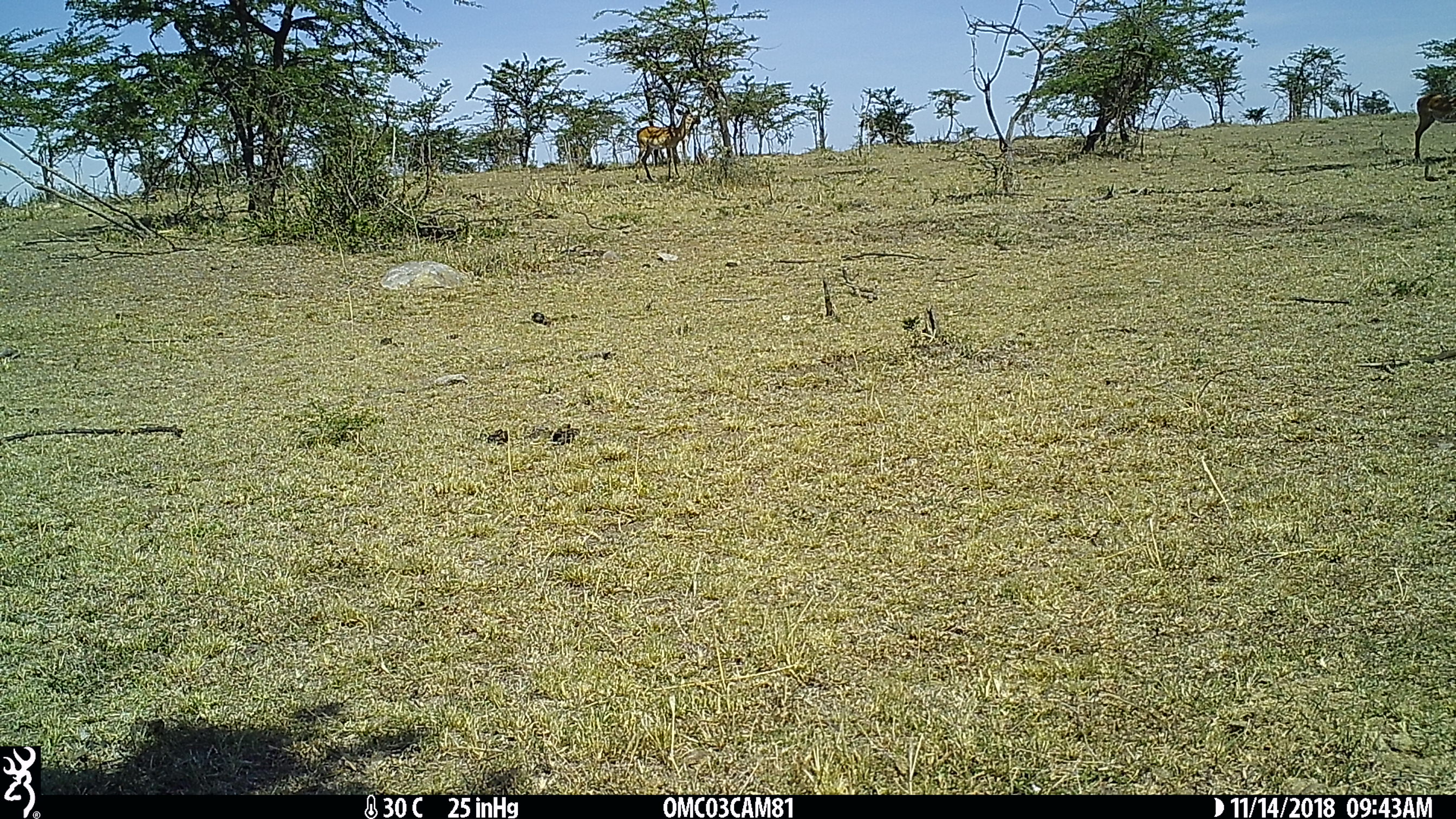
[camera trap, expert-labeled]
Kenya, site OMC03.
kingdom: Animalia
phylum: Chordata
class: Mammalia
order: Artiodactyla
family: Bovidae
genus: Aepyceros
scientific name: Aepyceros melampus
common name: impala